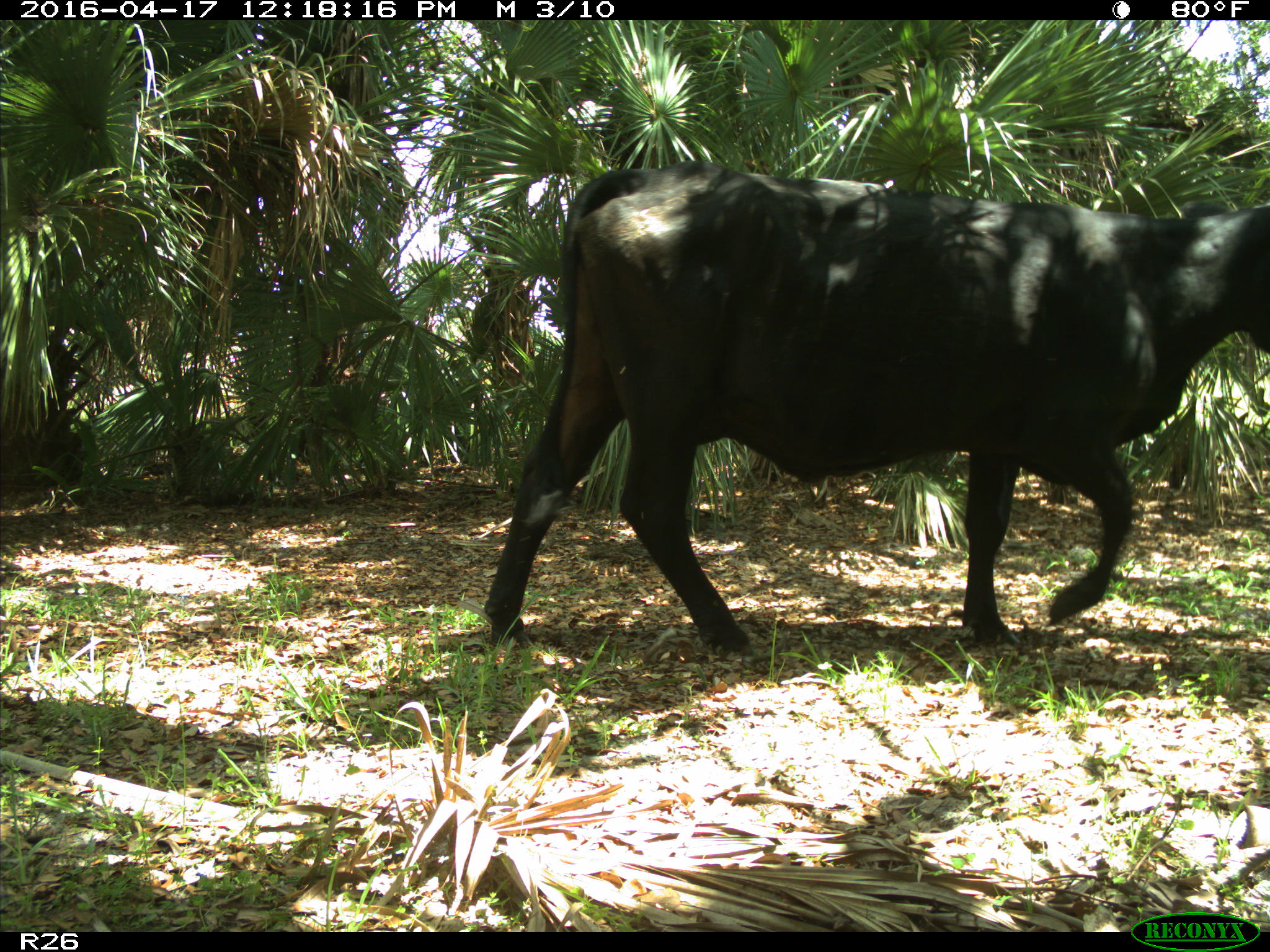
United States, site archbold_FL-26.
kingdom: Animalia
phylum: Chordata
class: Mammalia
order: Artiodactyla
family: Bovidae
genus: Bos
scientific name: Bos taurus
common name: domestic cow